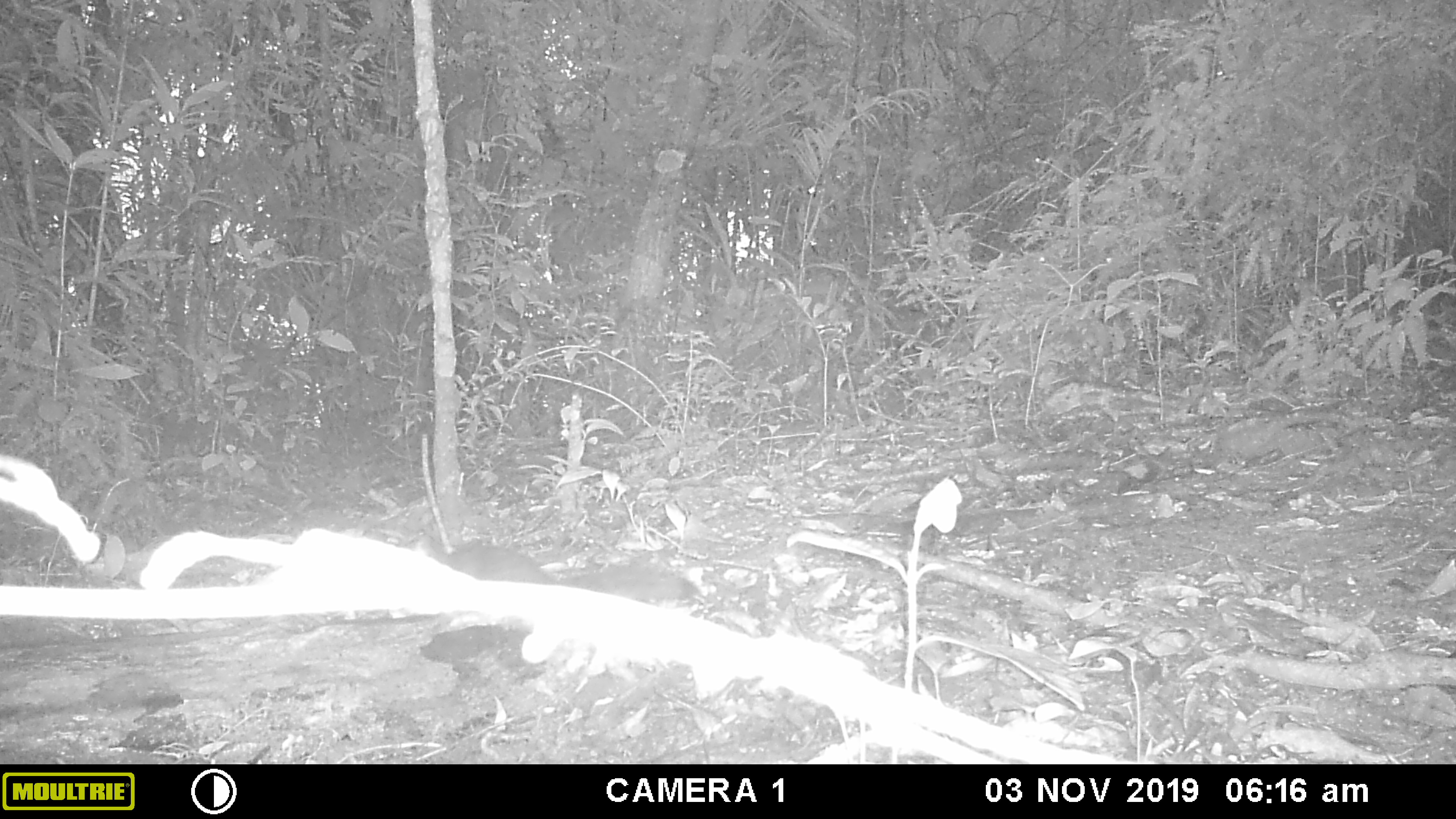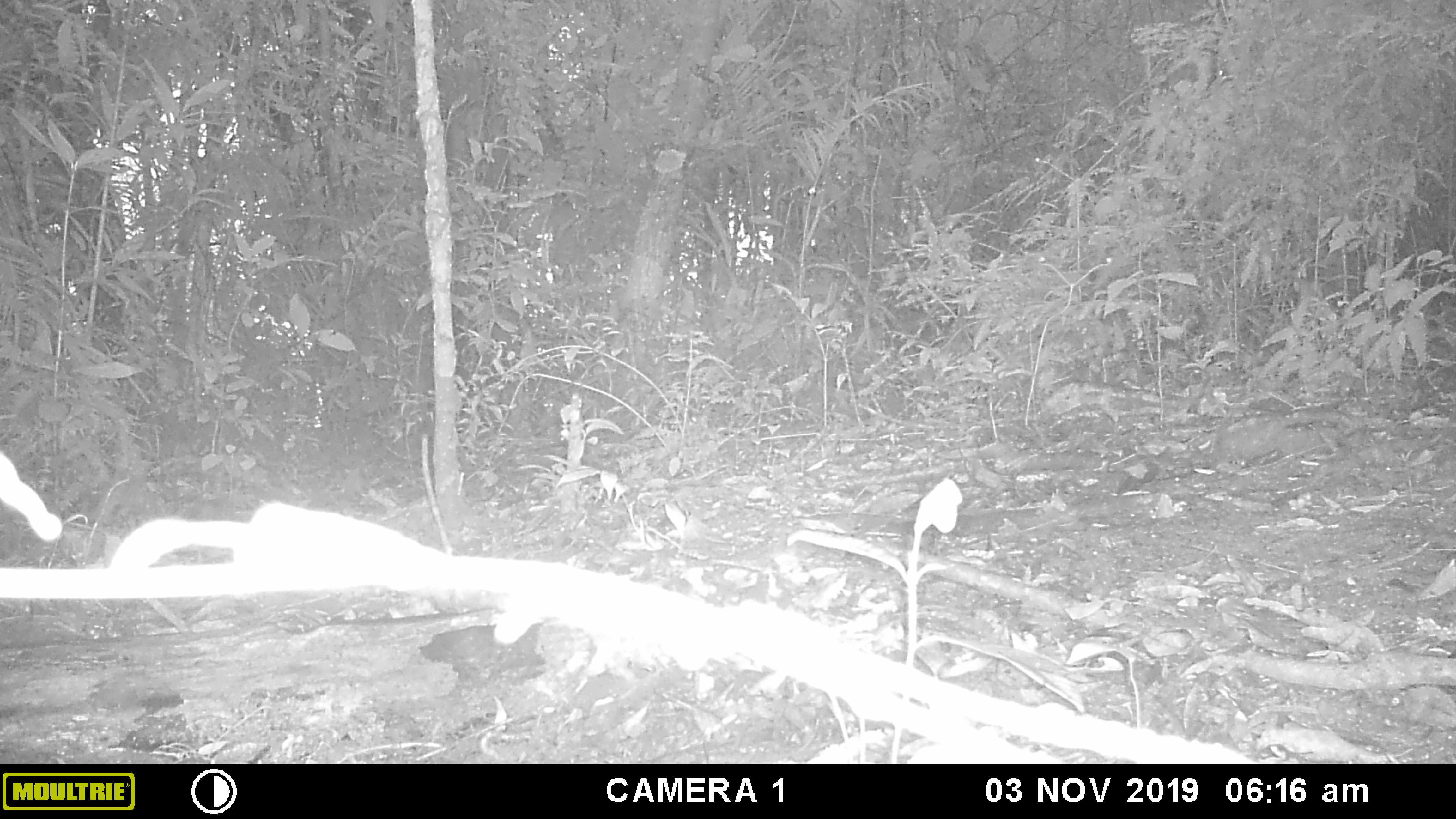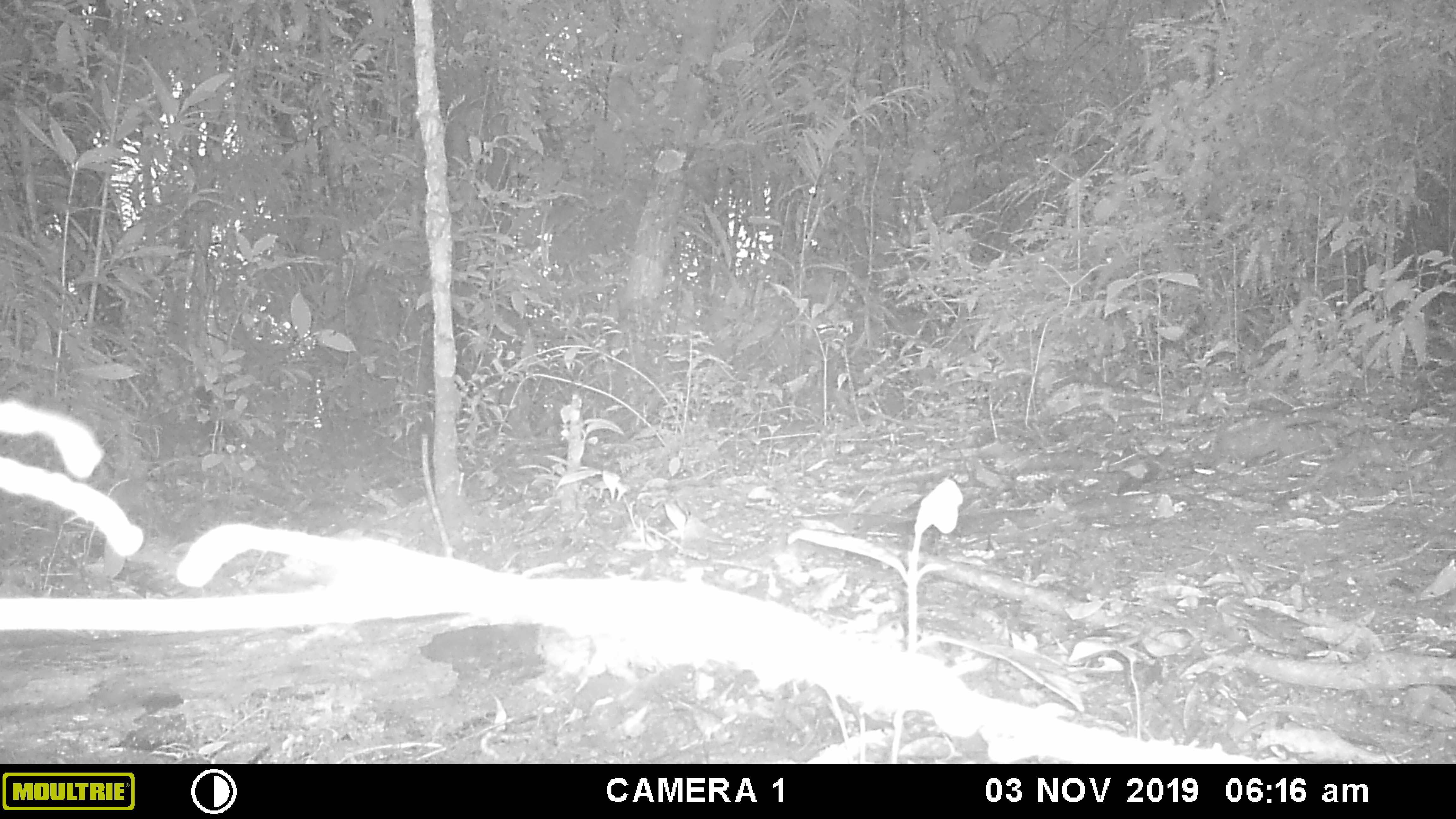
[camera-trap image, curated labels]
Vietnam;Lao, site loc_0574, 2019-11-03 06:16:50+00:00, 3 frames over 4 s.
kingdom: Animalia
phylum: Chordata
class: Mammalia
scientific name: Mammalia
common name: mammal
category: unidentified small mammal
Unidentified small mammal (mammal) (Mammalia). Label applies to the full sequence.